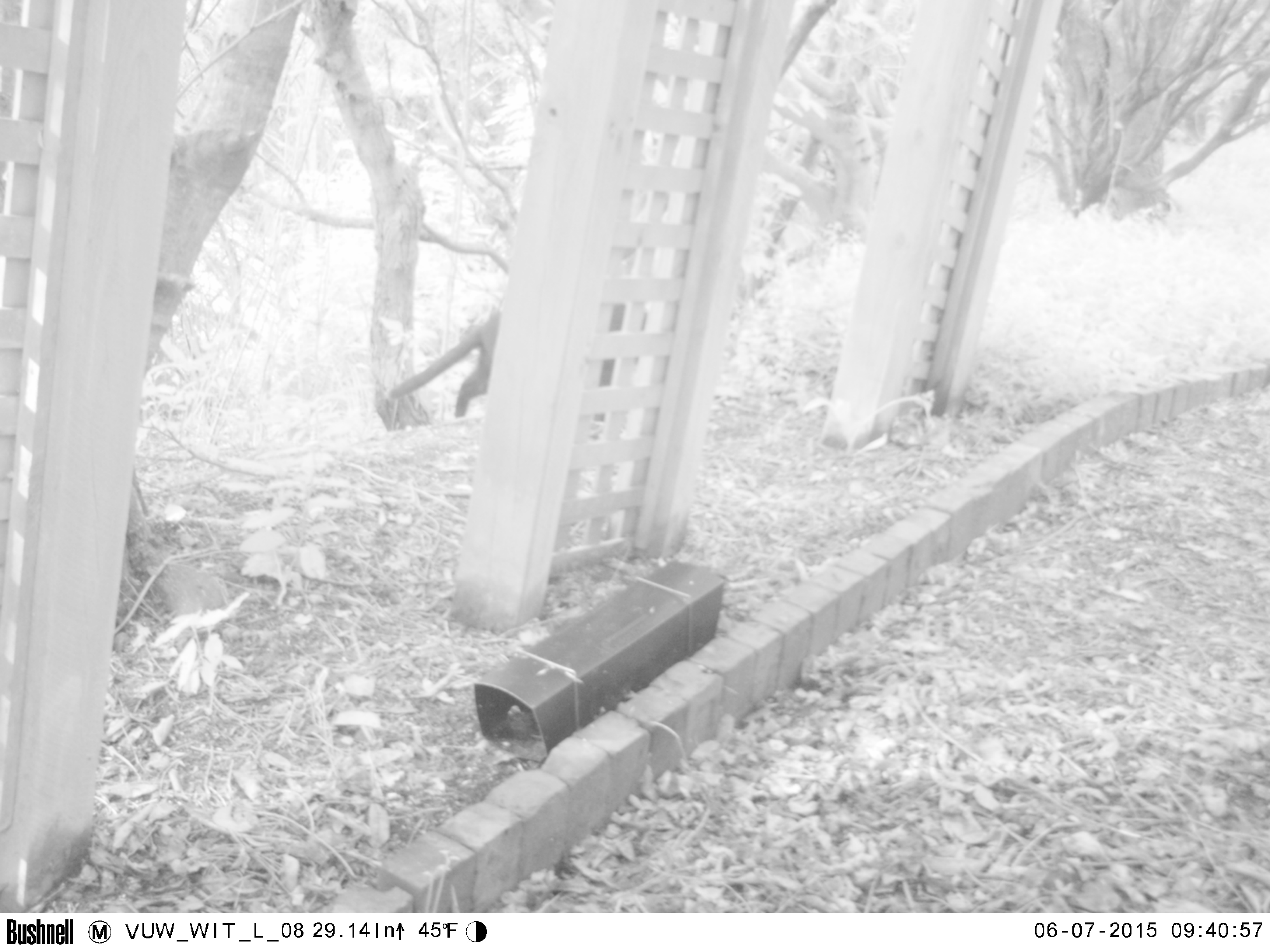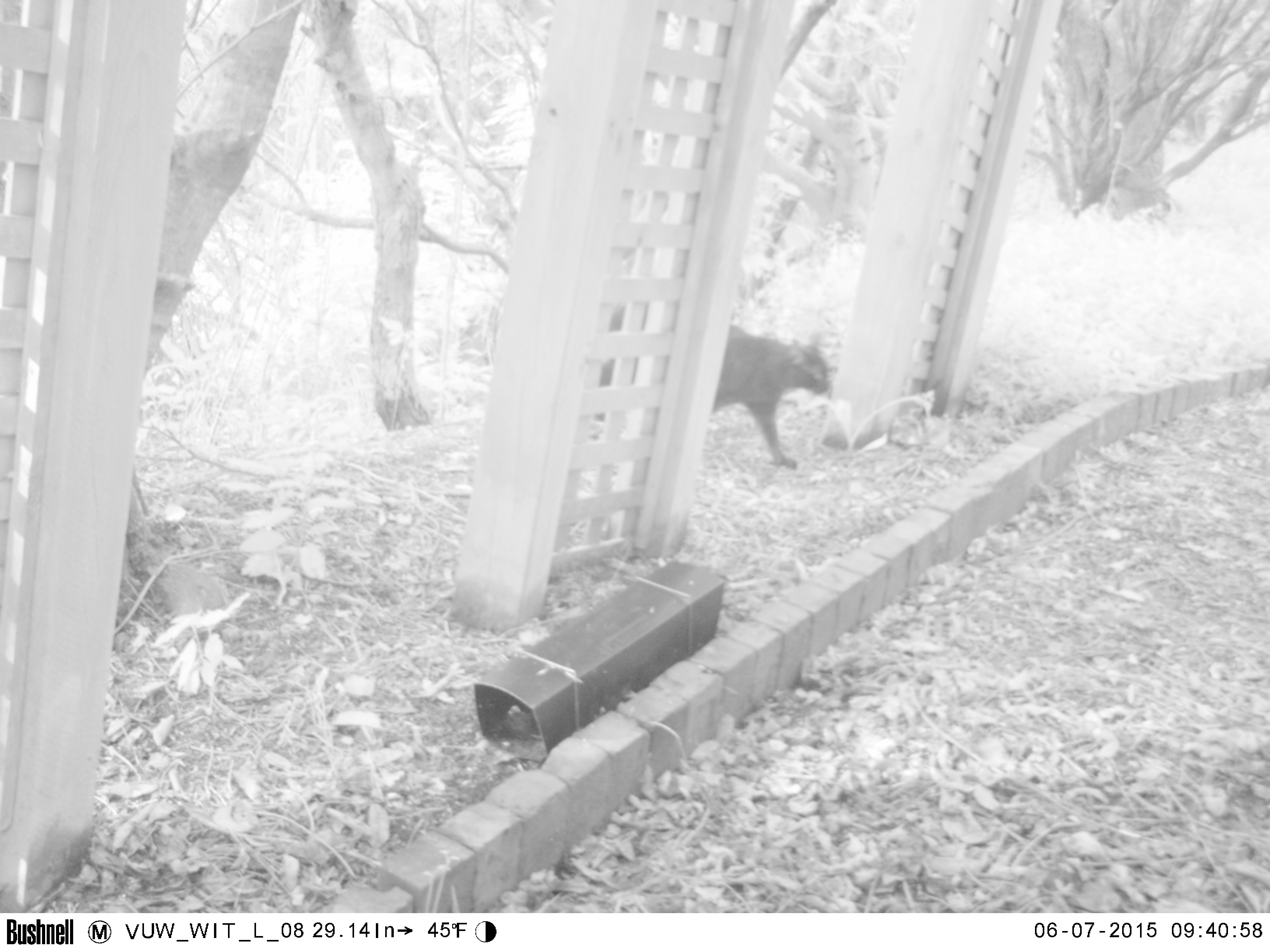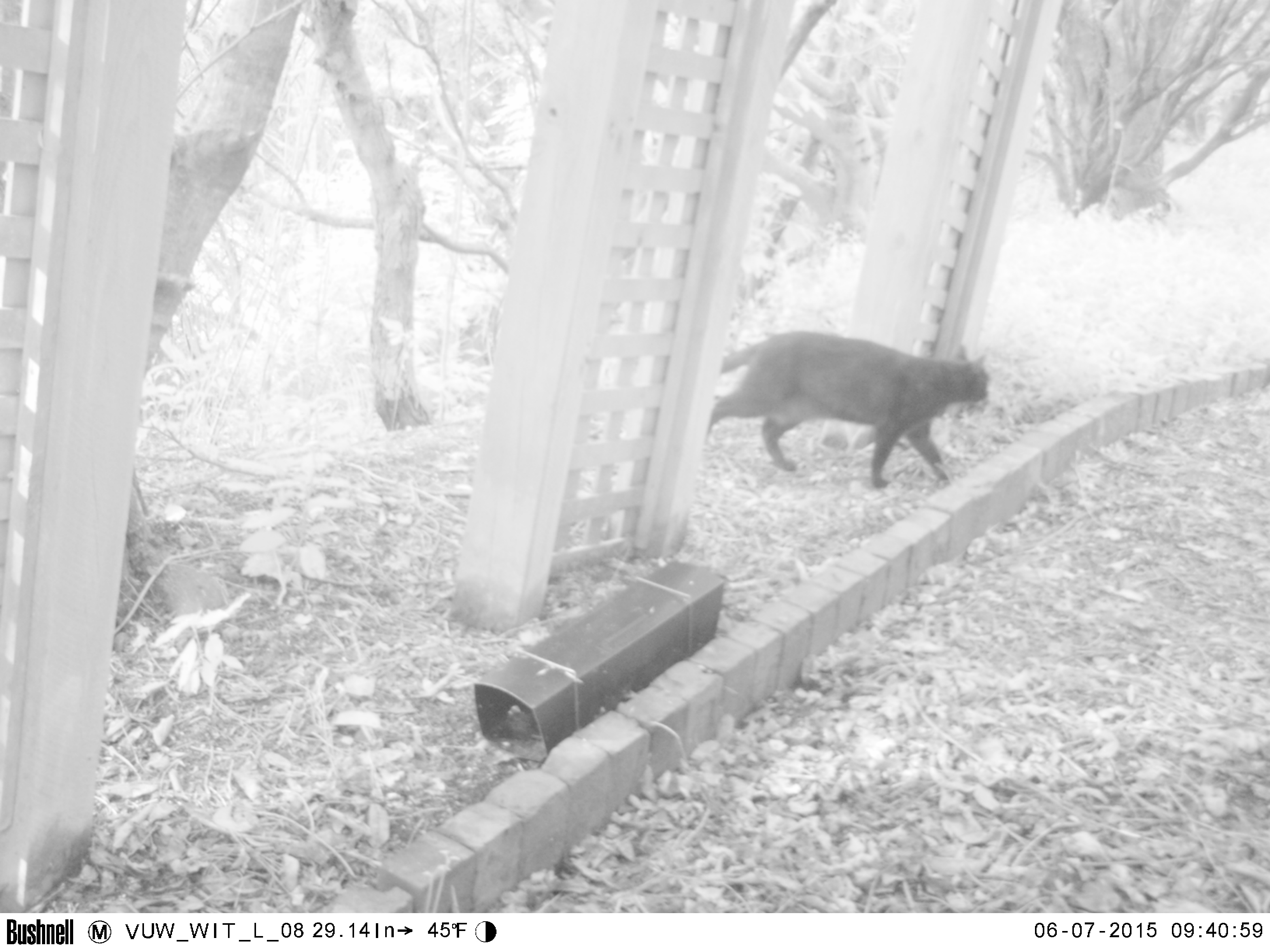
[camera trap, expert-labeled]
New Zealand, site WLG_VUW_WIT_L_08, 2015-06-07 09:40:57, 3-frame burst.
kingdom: Animalia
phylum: Chordata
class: Mammalia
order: Carnivora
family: Felidae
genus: Felis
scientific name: Felis catus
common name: domestic cat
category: cat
Cat (domestic cat) (Felis catus).